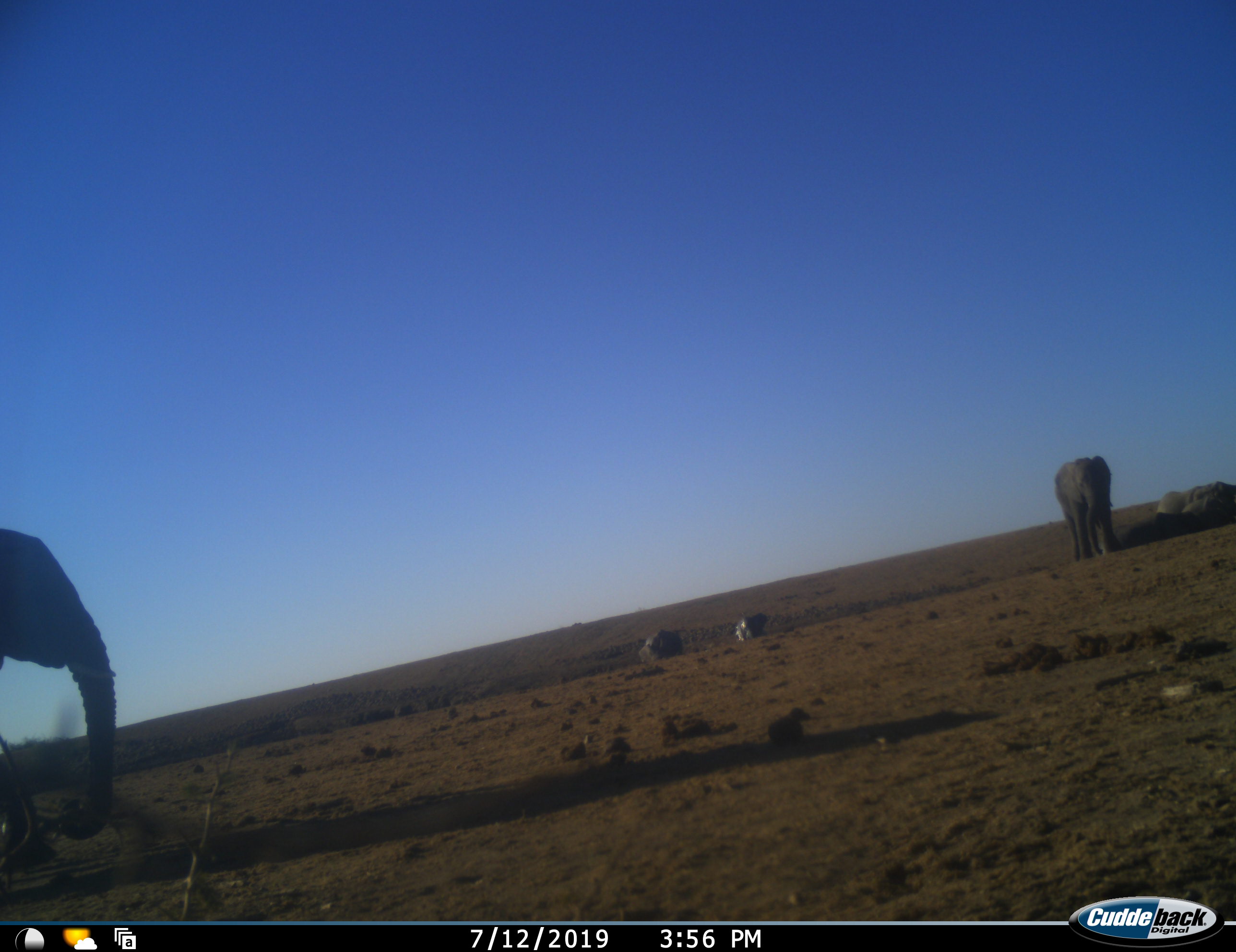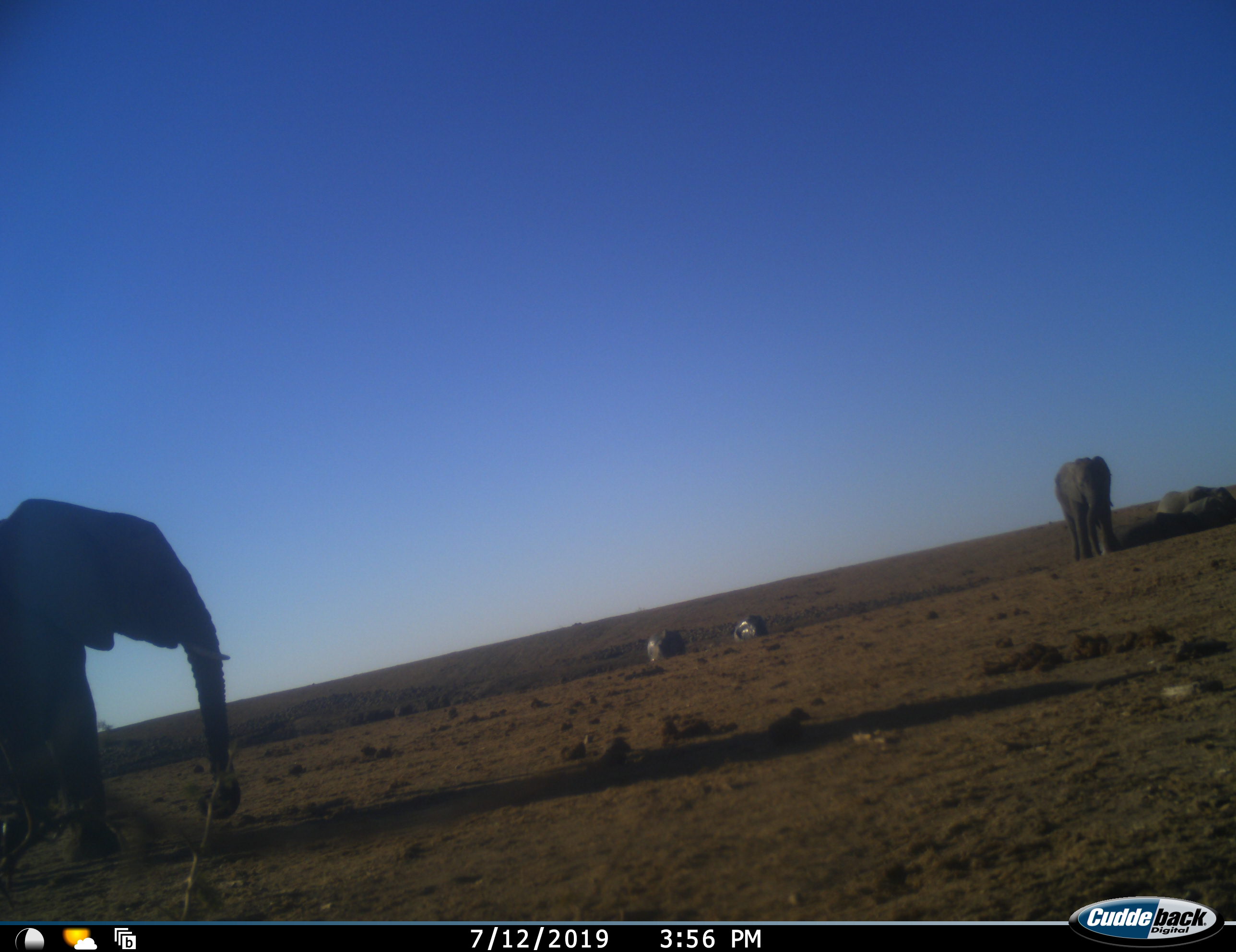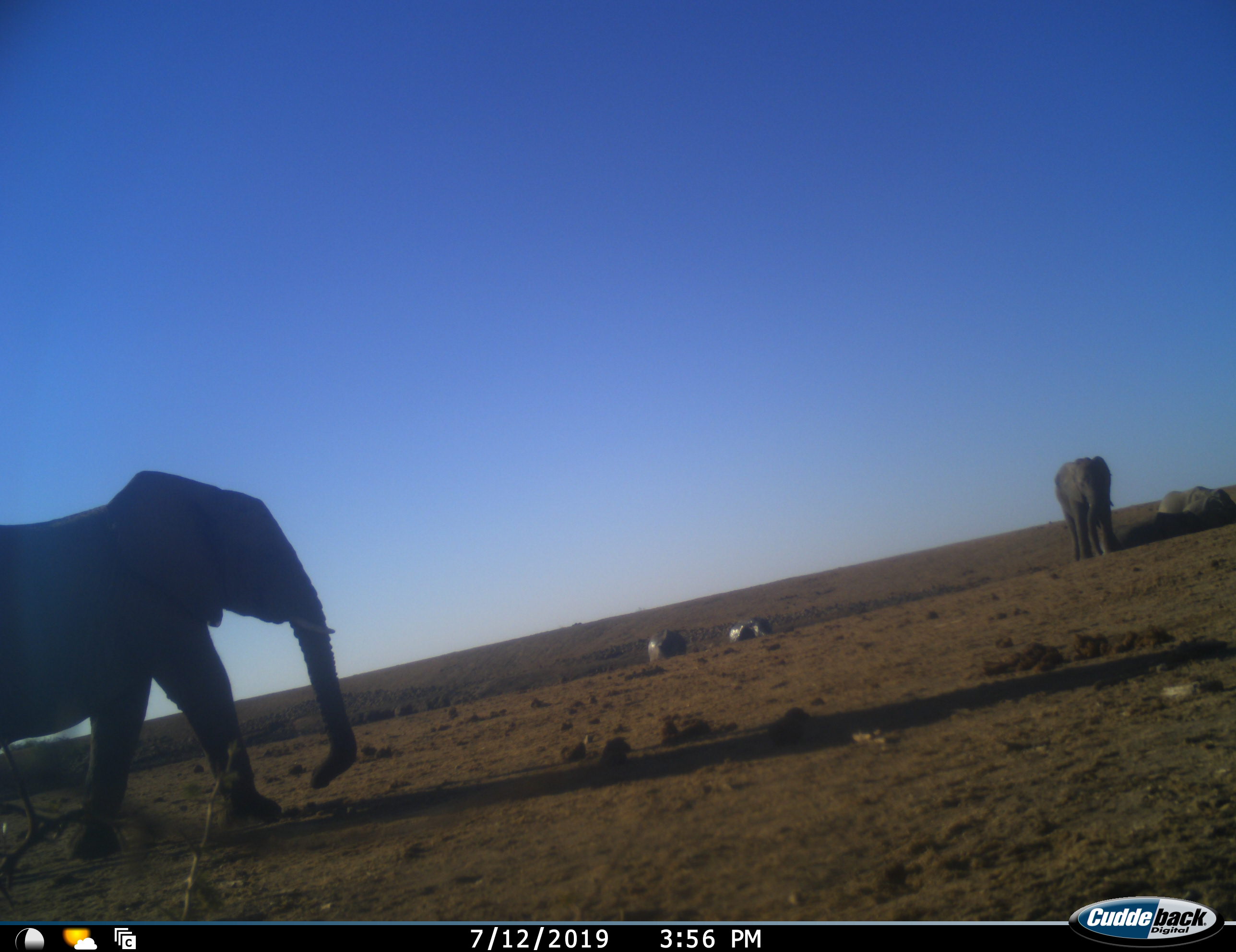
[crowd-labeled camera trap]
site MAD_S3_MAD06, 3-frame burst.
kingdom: Animalia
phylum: Chordata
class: Mammalia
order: Proboscidea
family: Elephantidae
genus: Loxodonta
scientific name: Loxodonta africana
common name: african bush elephant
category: elephant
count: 5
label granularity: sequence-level